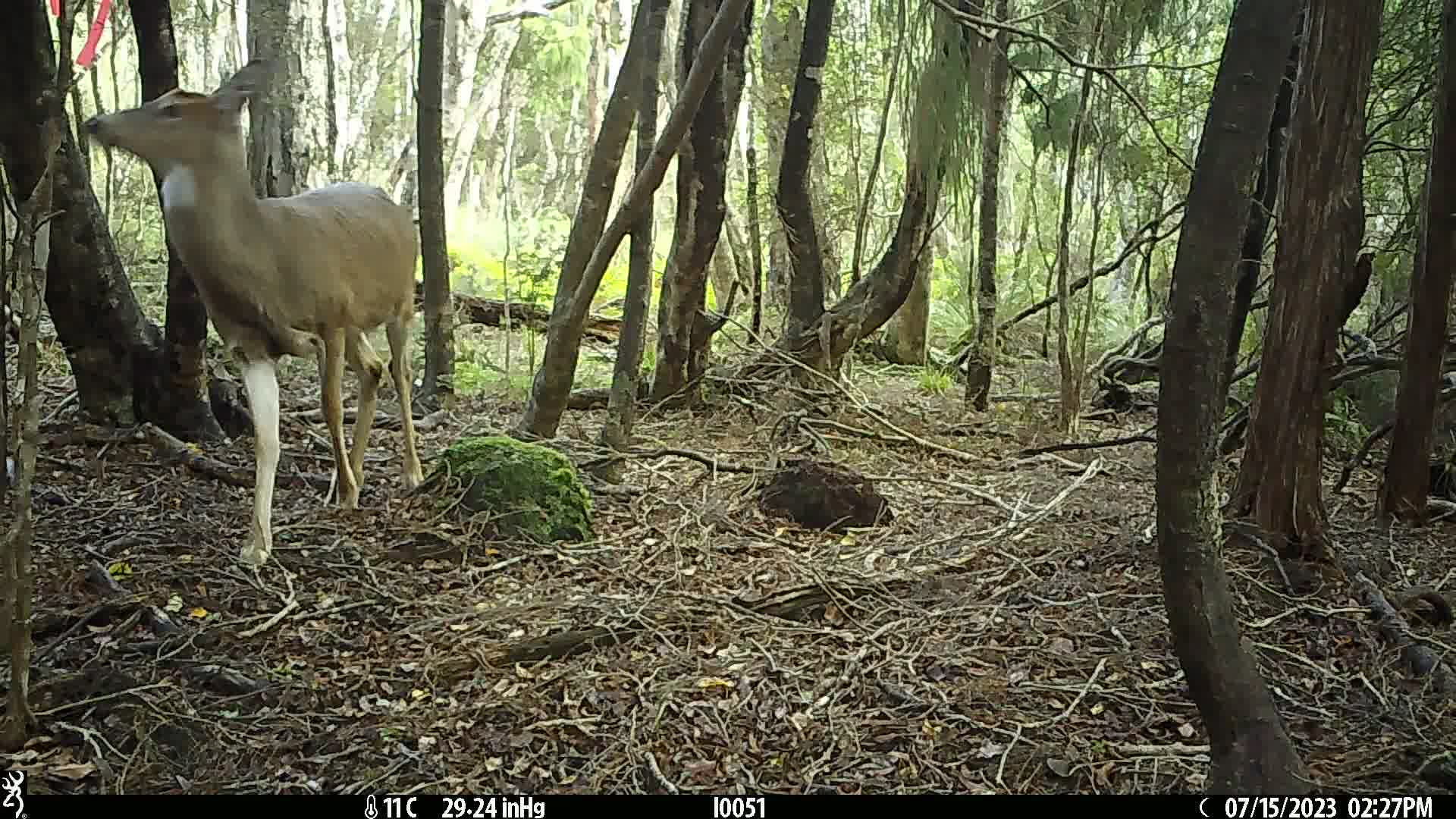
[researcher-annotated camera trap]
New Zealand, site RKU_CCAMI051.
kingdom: Animalia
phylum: Chordata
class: Mammalia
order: Artiodactyla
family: Cervidae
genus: Odocoileus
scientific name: Odocoileus virginianus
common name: white-tailed deer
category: white tailed deer